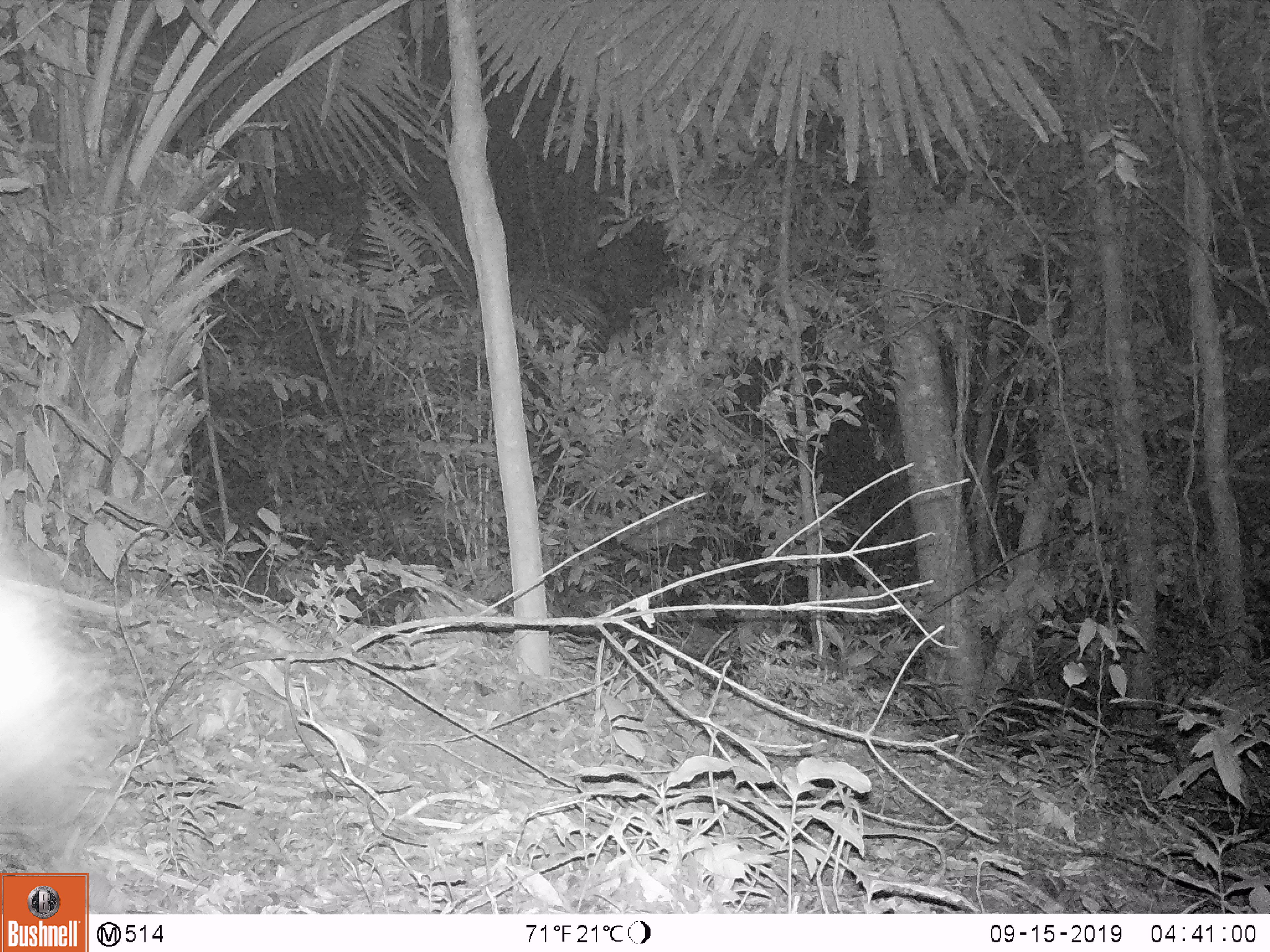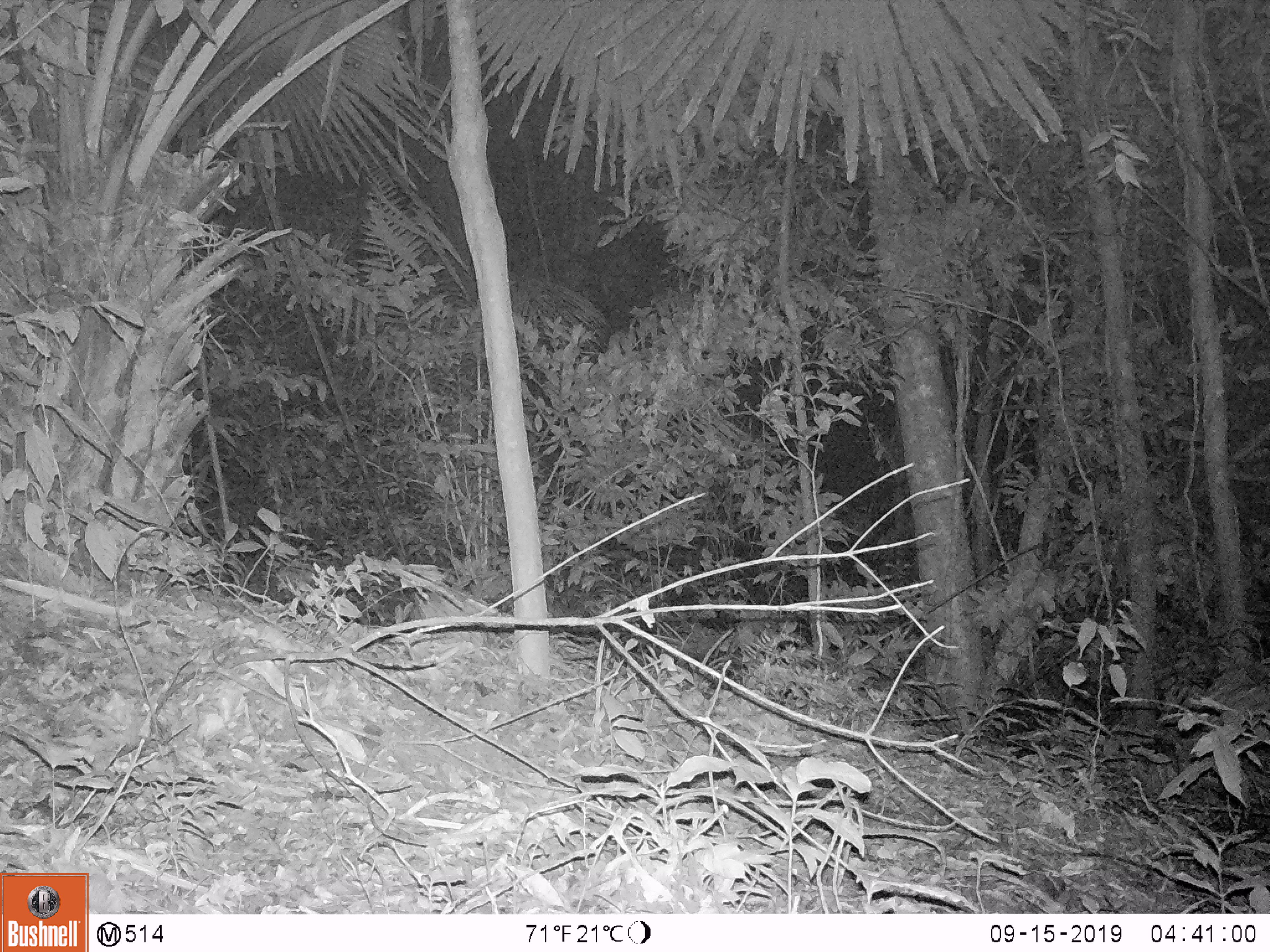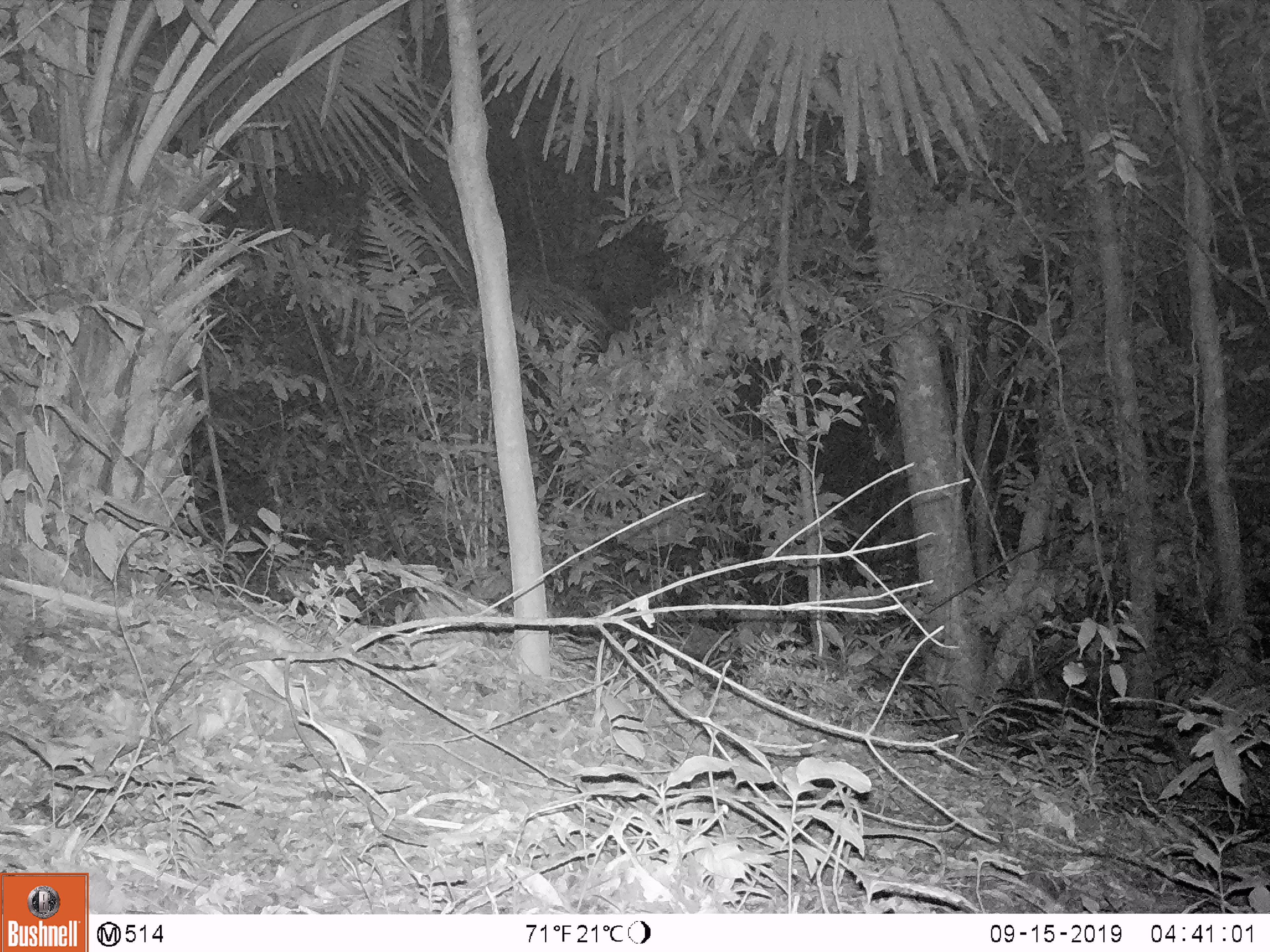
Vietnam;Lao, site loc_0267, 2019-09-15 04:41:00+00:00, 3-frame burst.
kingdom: Animalia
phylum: Chordata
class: Mammalia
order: Artiodactyla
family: Bovidae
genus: Capricornis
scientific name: Capricornis sumatraensis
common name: chinese serow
Chinese serow (Capricornis sumatraensis). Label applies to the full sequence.